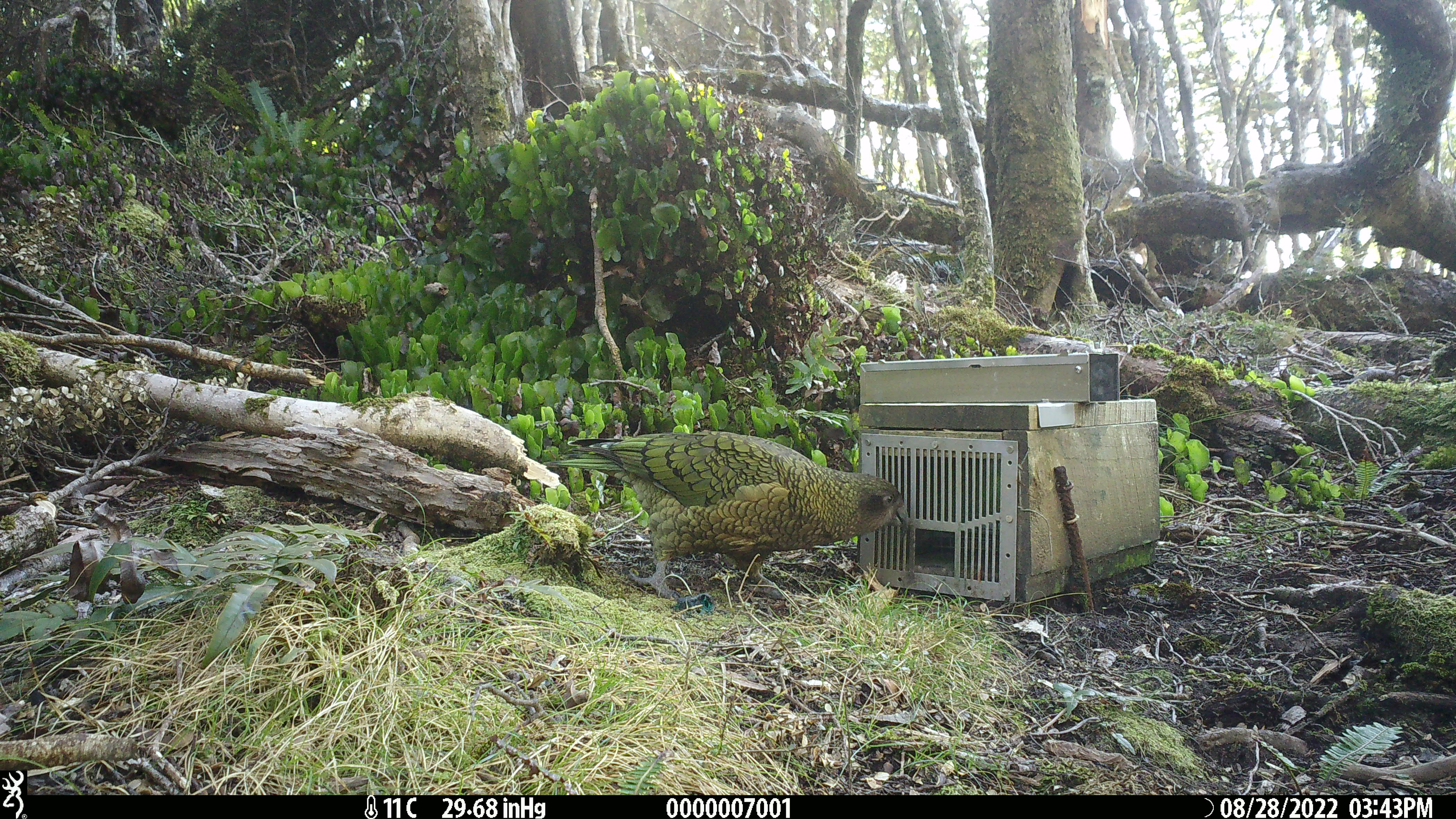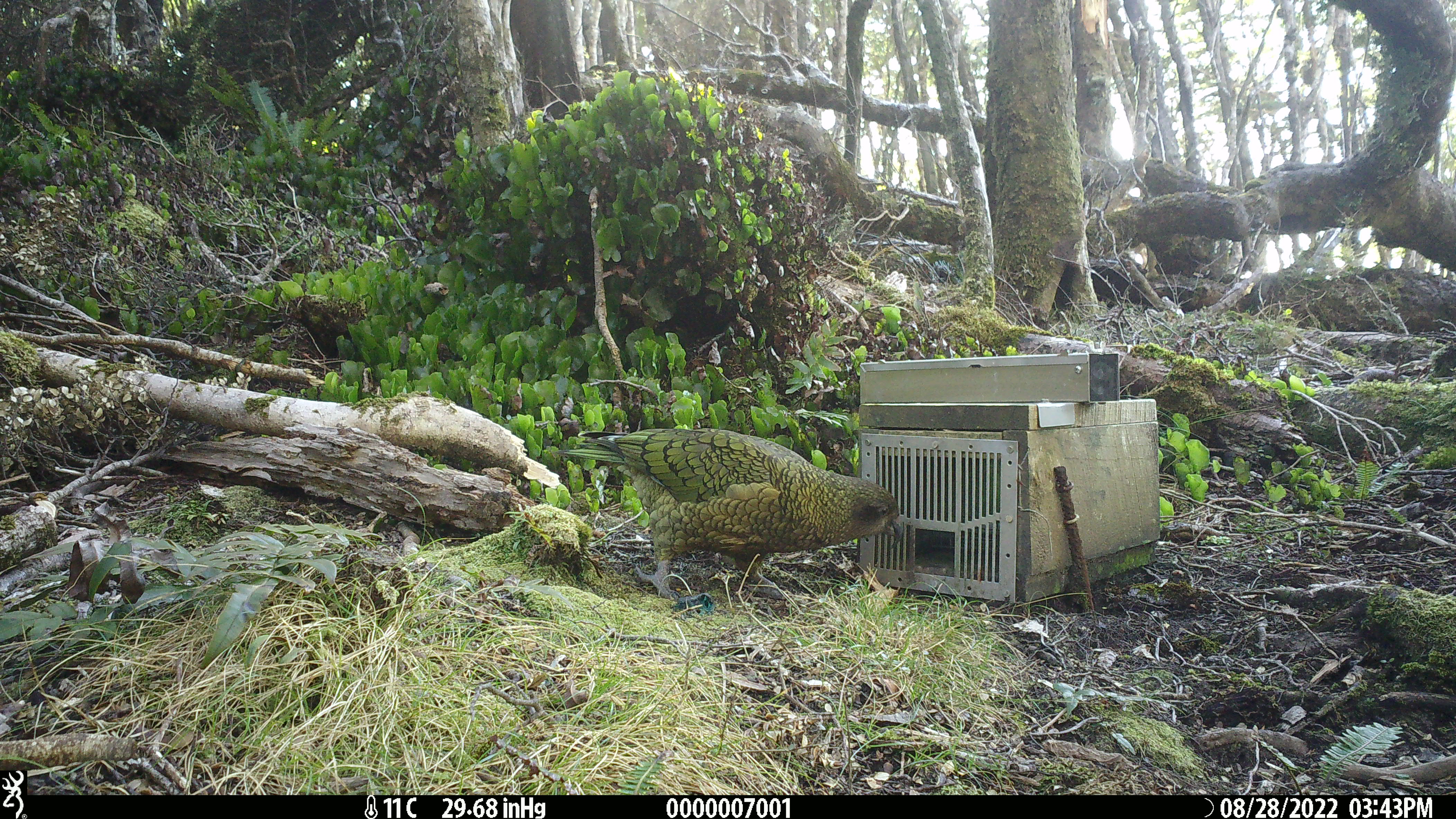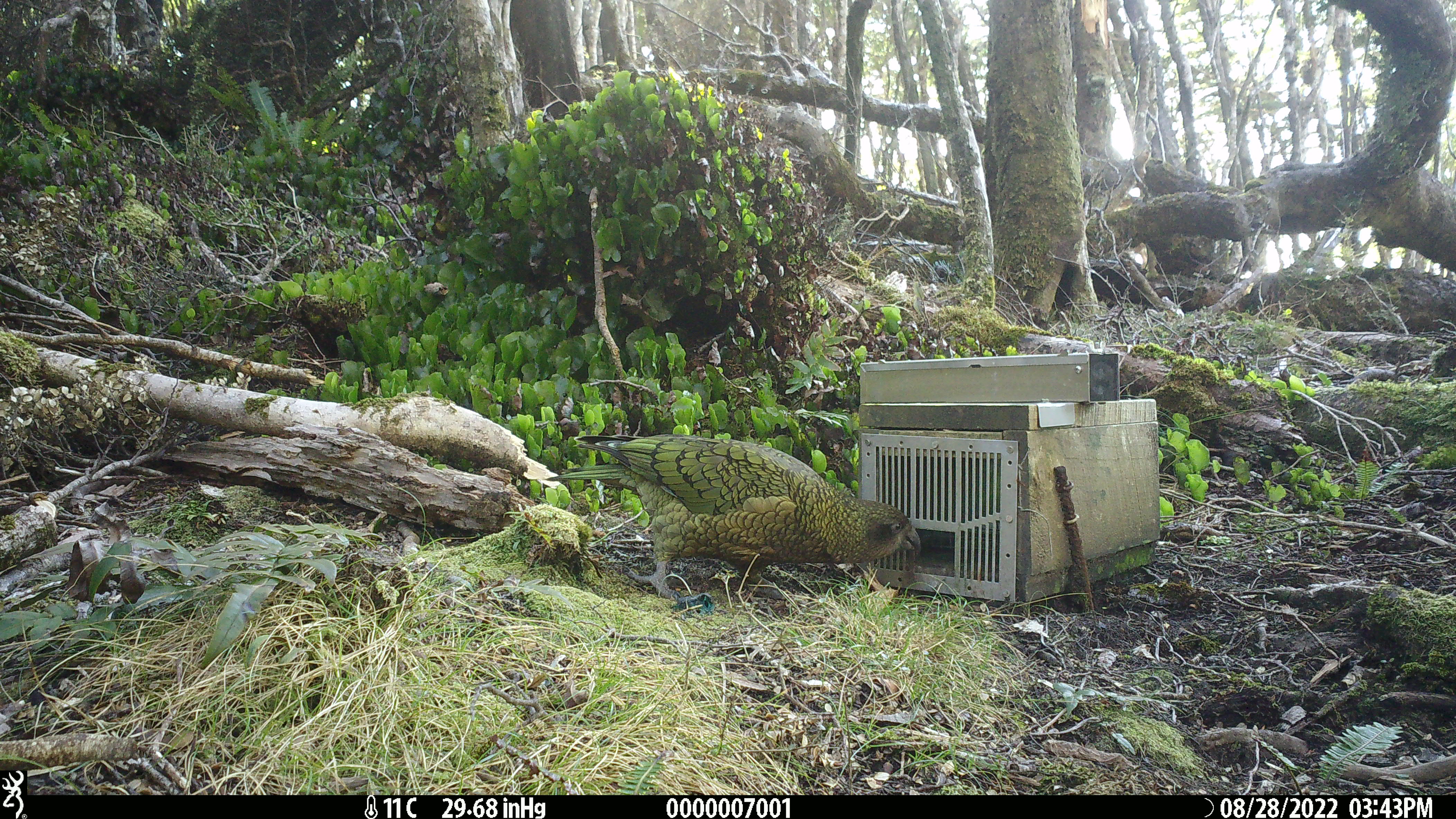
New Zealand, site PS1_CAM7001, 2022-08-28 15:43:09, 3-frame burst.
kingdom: Animalia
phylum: Chordata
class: Aves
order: Psittaciformes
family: Strigopidae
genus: Nestor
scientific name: Nestor notabilis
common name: kea